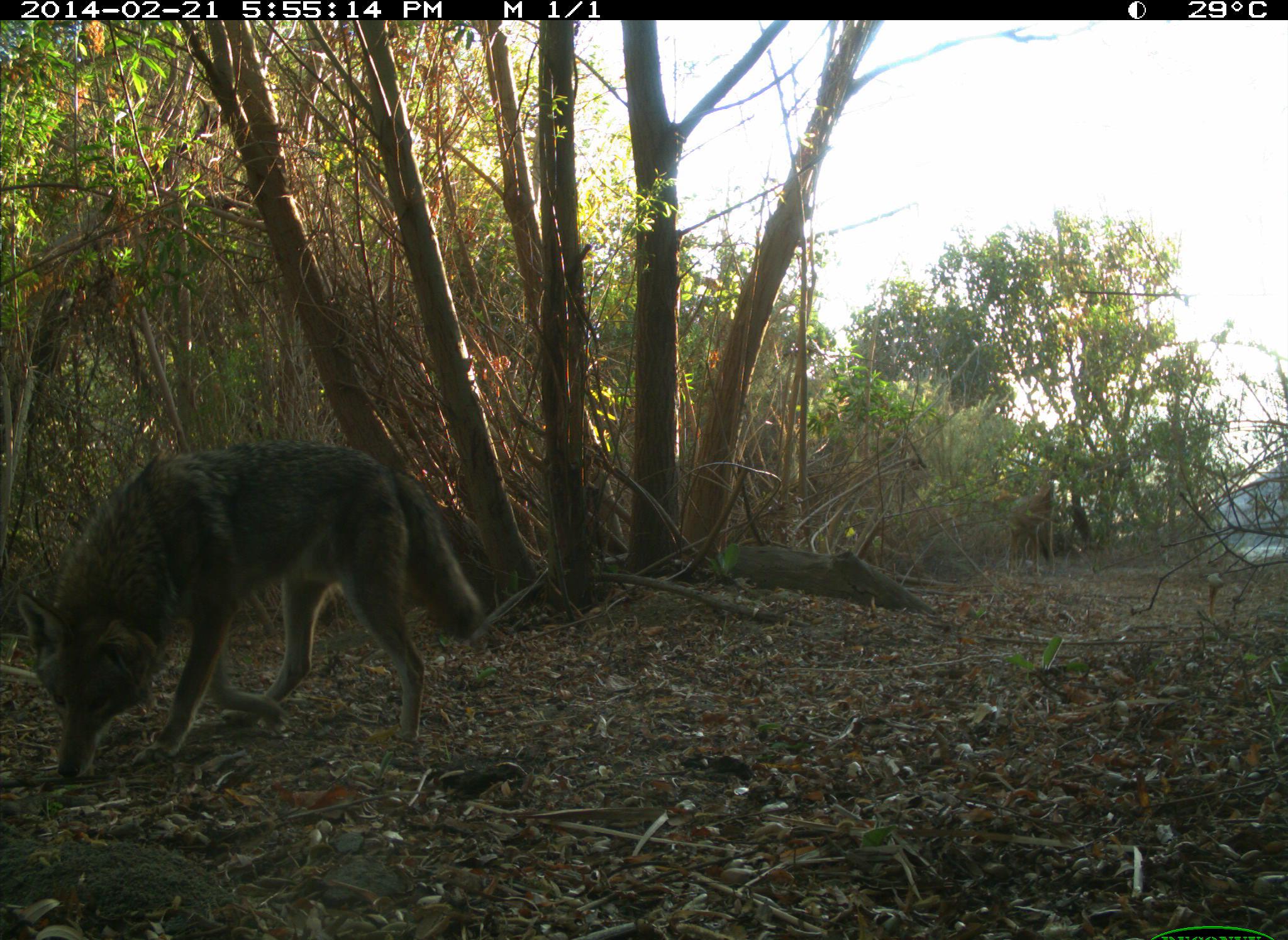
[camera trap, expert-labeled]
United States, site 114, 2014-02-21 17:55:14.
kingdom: Animalia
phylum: Chordata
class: Mammalia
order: Carnivora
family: Canidae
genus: Canis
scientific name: Canis latrans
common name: coyote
Coyote (Canis latrans).